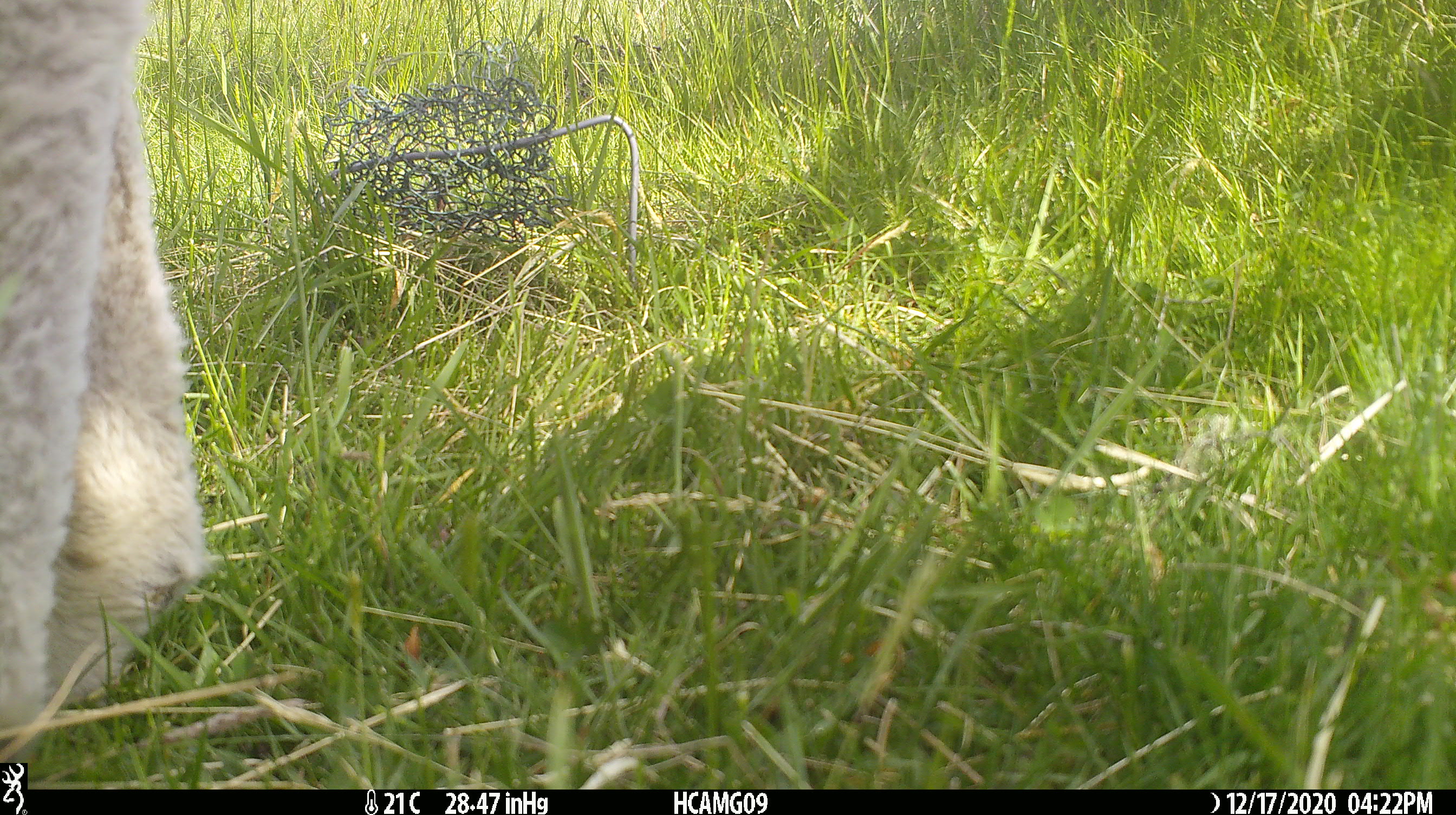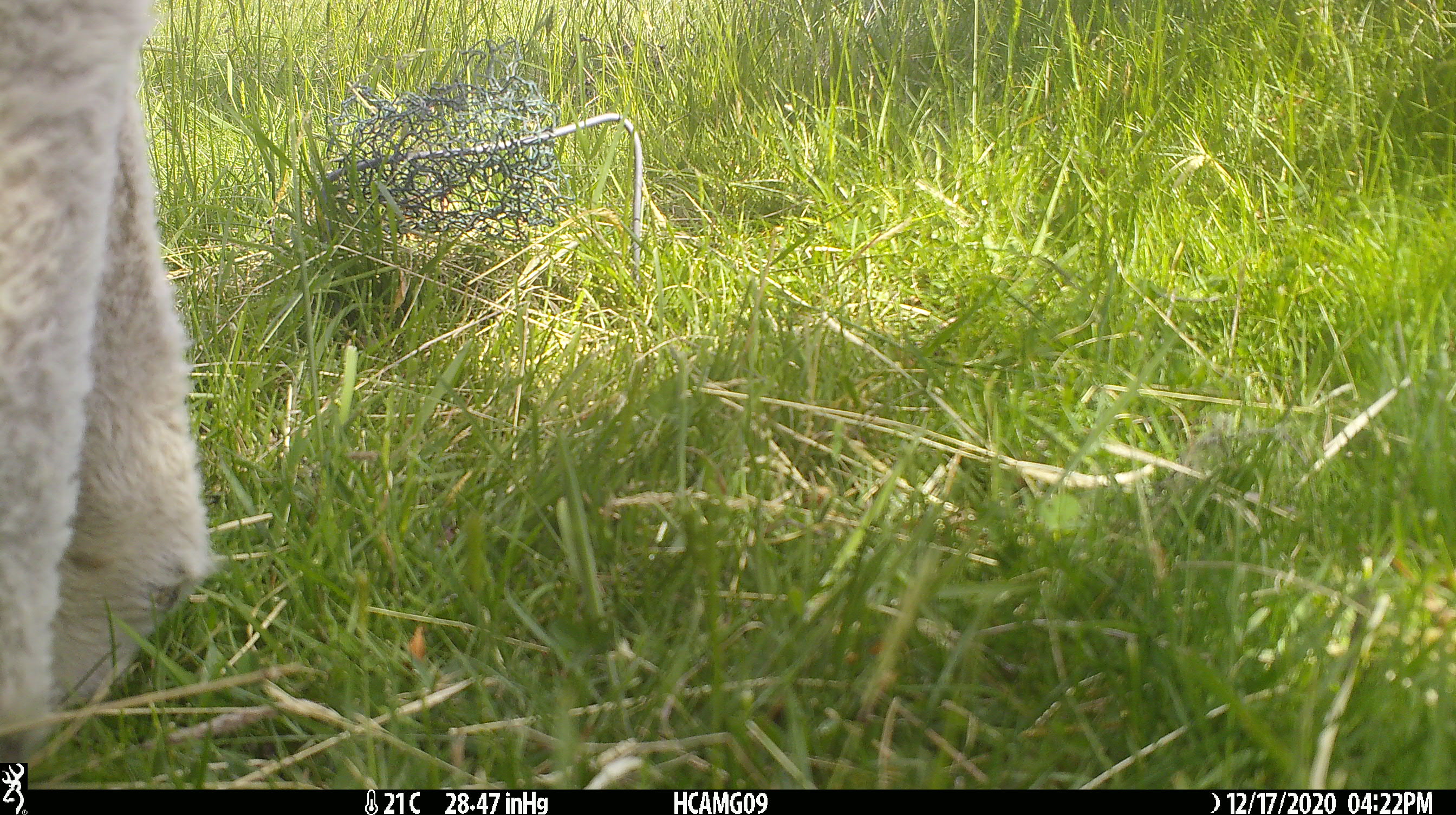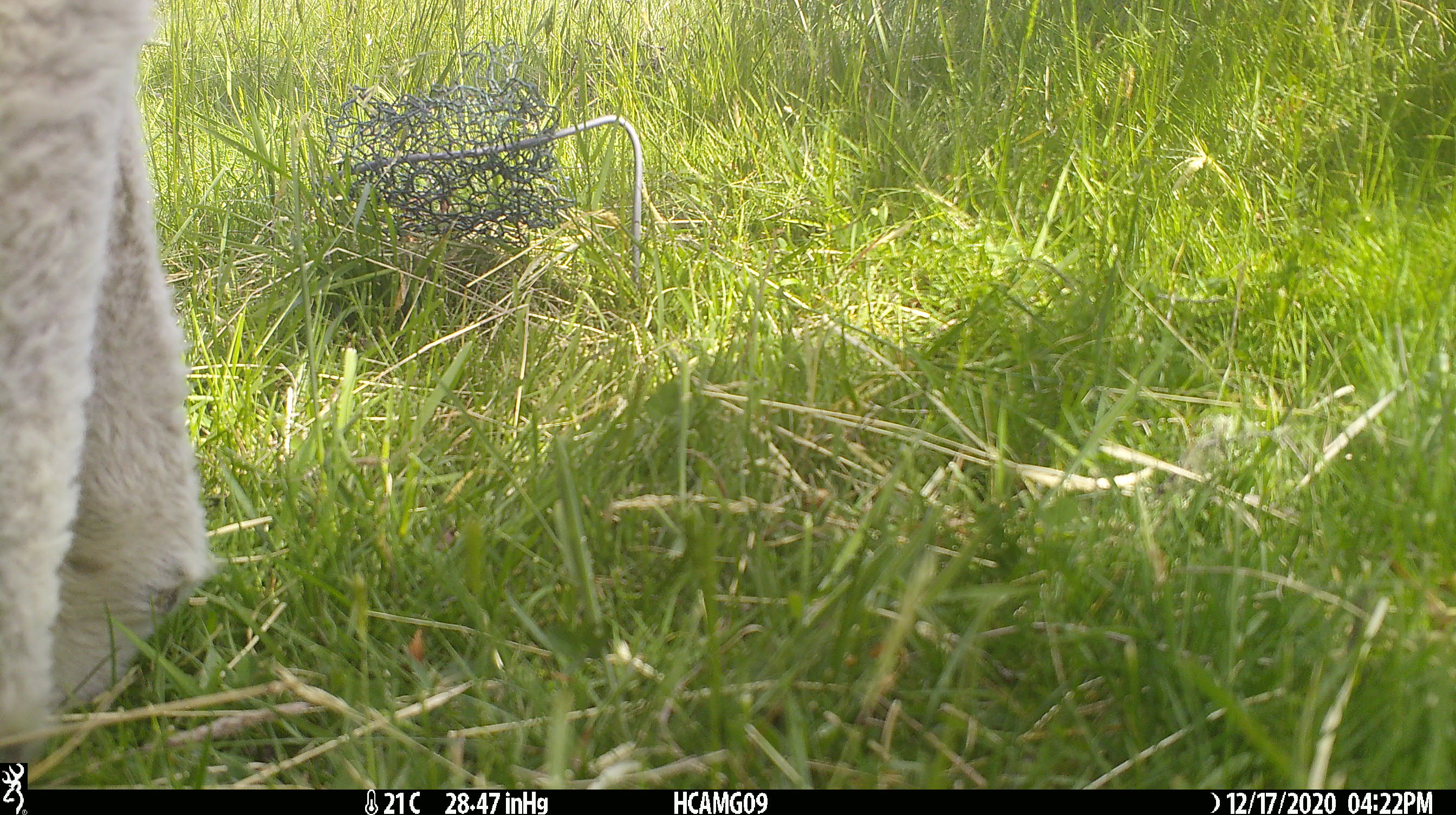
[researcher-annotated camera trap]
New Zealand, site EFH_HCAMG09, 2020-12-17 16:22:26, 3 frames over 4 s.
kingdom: Animalia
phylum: Chordata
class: Mammalia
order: Artiodactyla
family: Bovidae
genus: Ovis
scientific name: Ovis aries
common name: domestic sheep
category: sheep